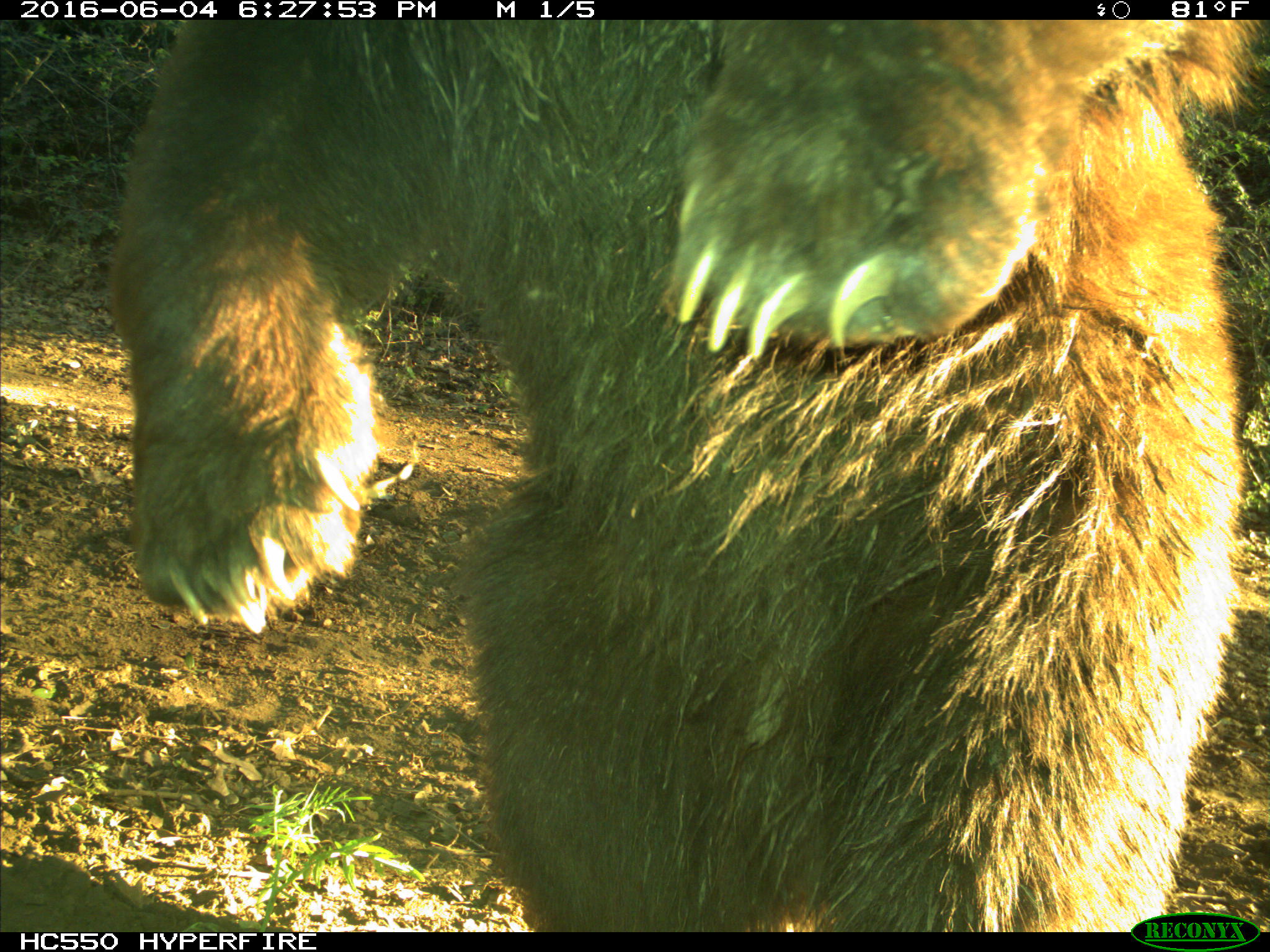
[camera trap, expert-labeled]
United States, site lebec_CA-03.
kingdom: Animalia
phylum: Chordata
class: Mammalia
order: Carnivora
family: Ursidae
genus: Ursus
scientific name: Ursus americanus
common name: american black bear